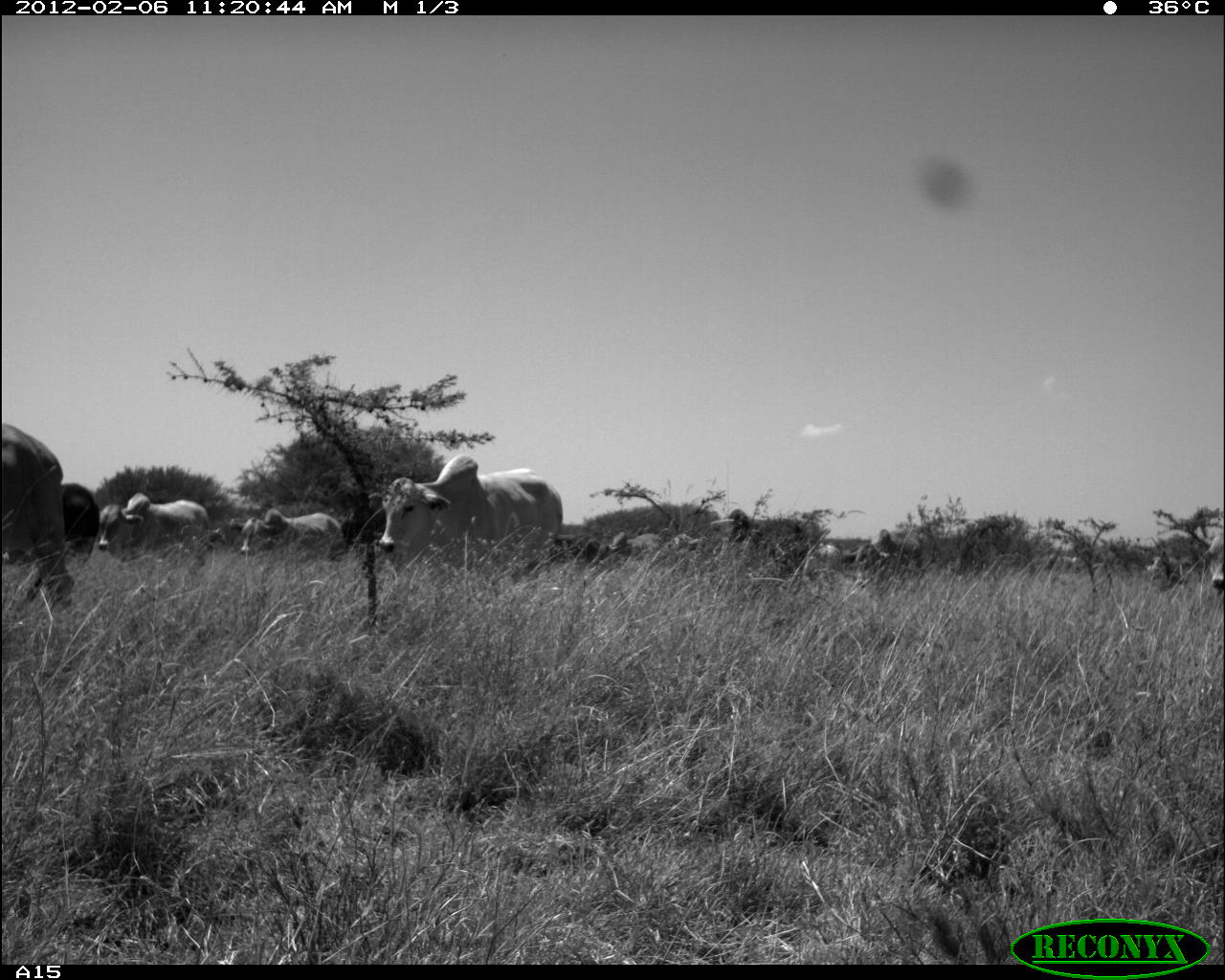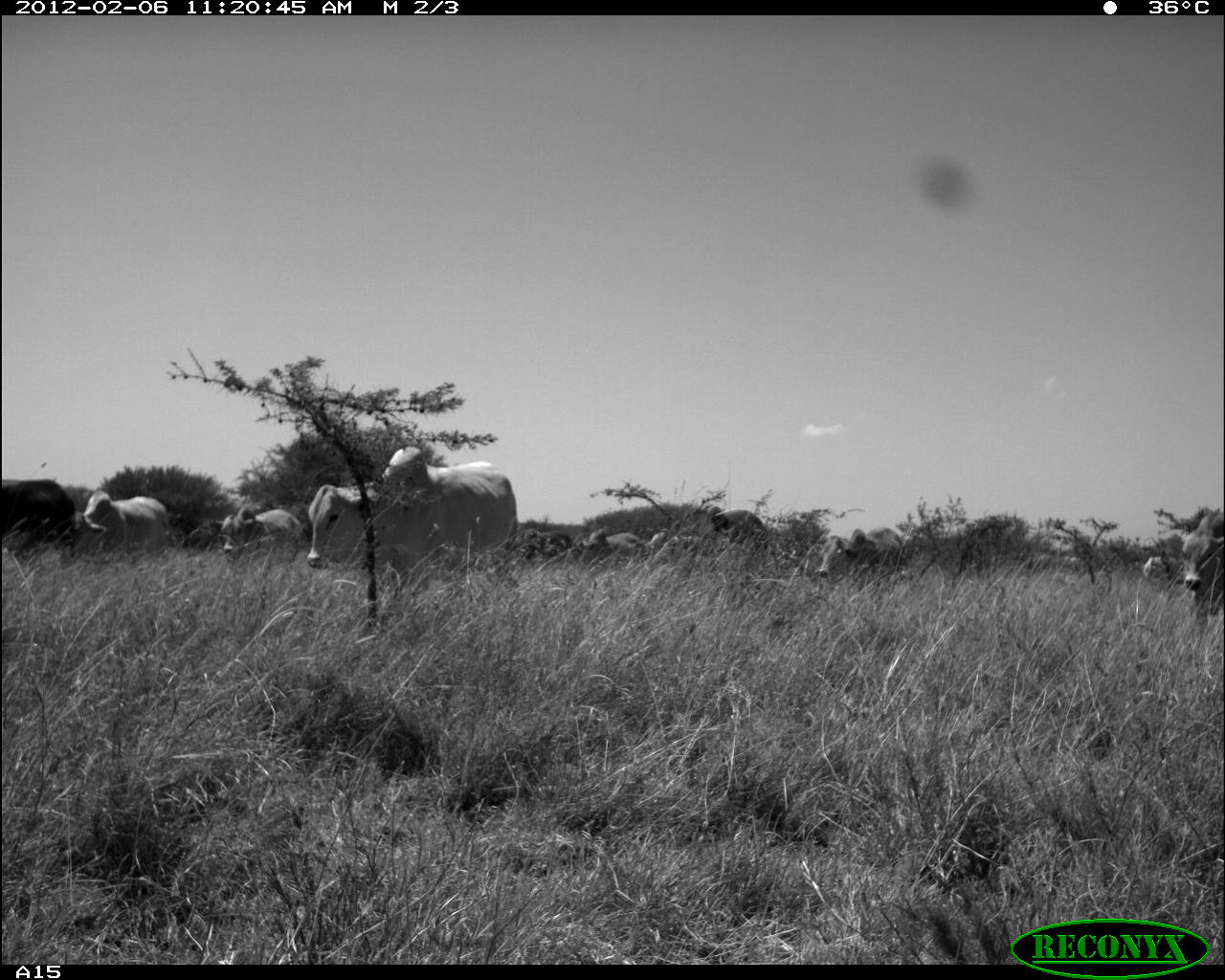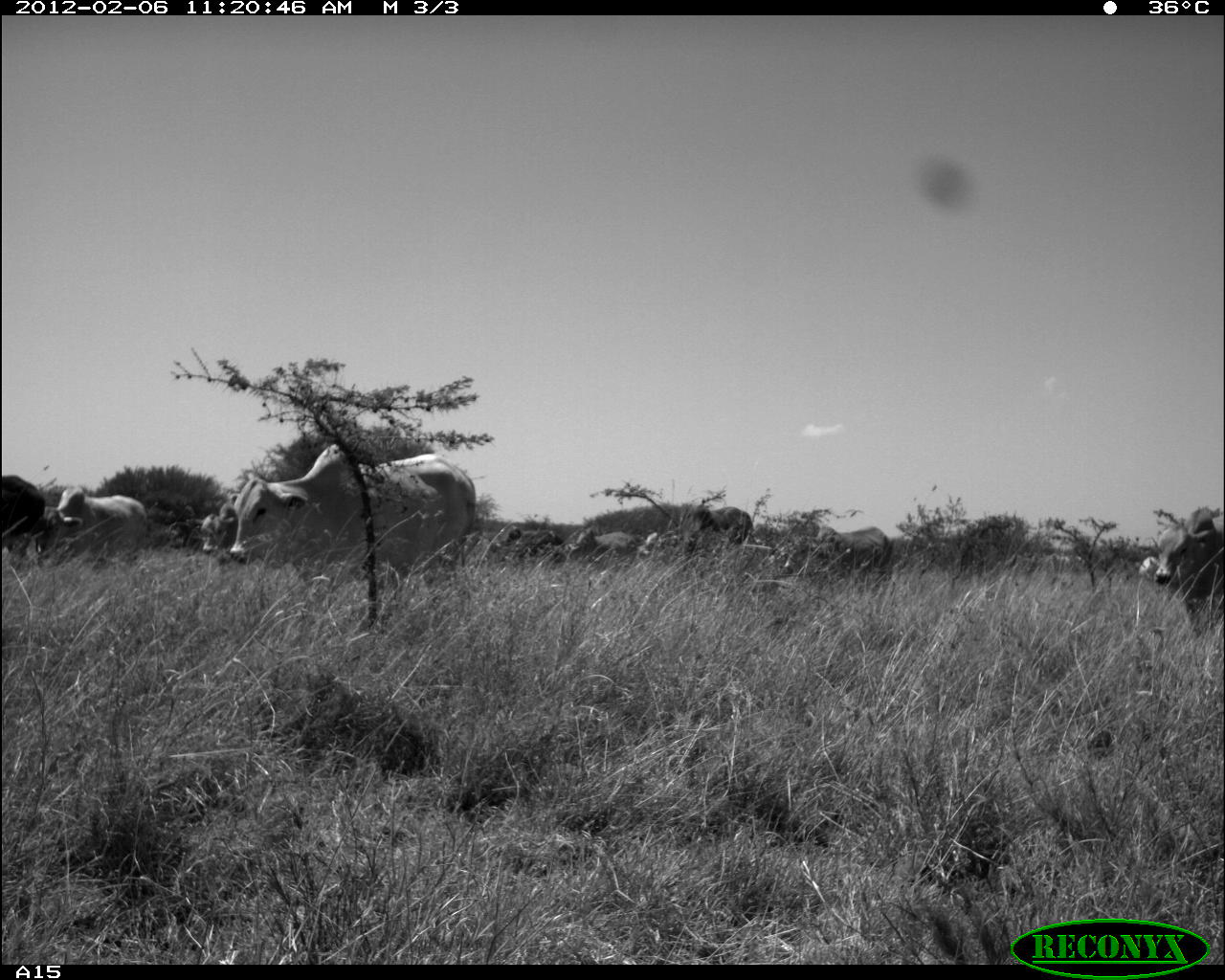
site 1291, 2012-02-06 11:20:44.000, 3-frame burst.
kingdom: Animalia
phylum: Chordata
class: Mammalia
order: Artiodactyla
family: Bovidae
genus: Bos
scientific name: Bos taurus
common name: domestic cattle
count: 11